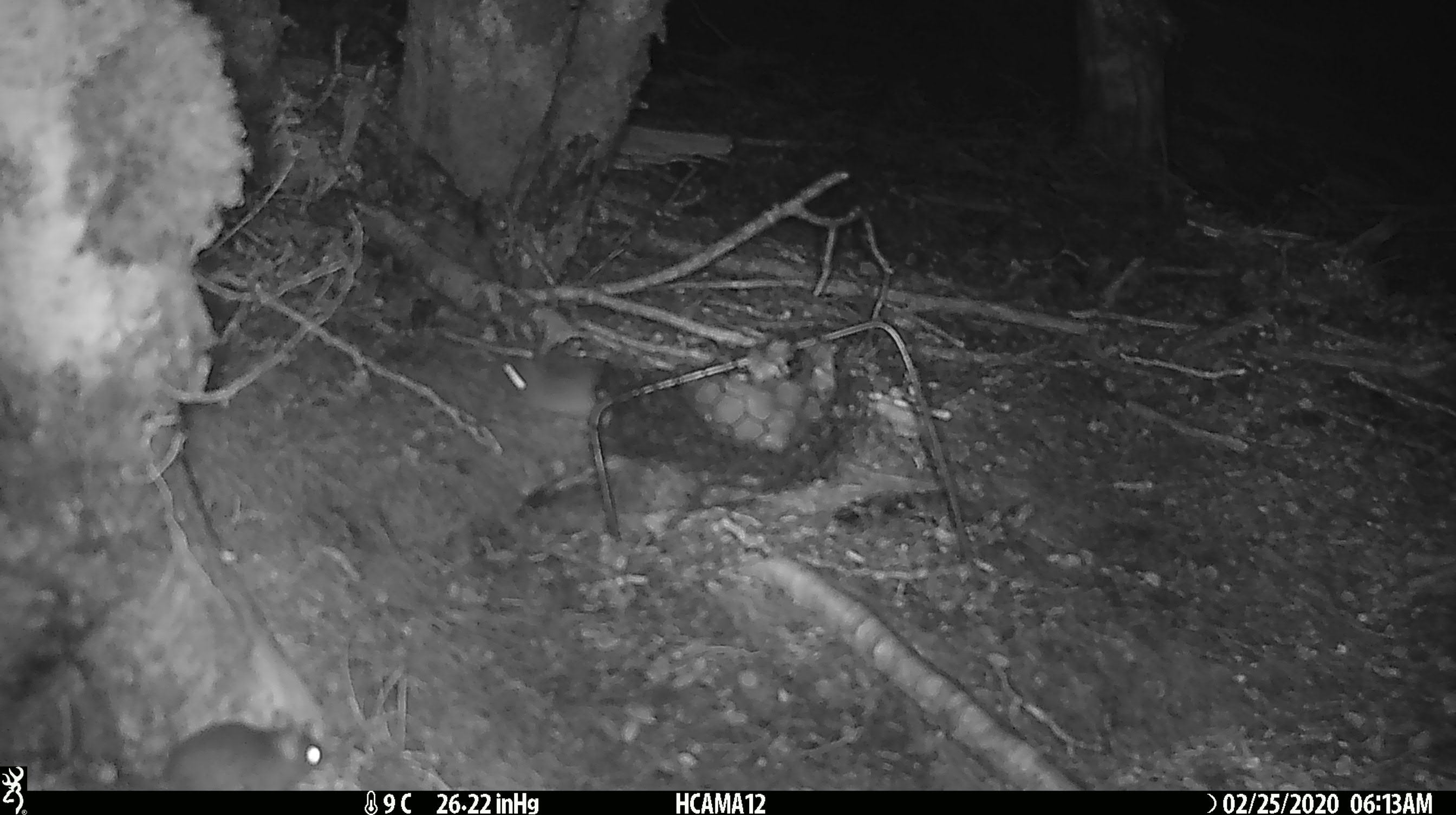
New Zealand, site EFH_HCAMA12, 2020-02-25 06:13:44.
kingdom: Animalia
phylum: Chordata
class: Mammalia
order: Rodentia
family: Muridae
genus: Mus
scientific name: Mus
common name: mouse